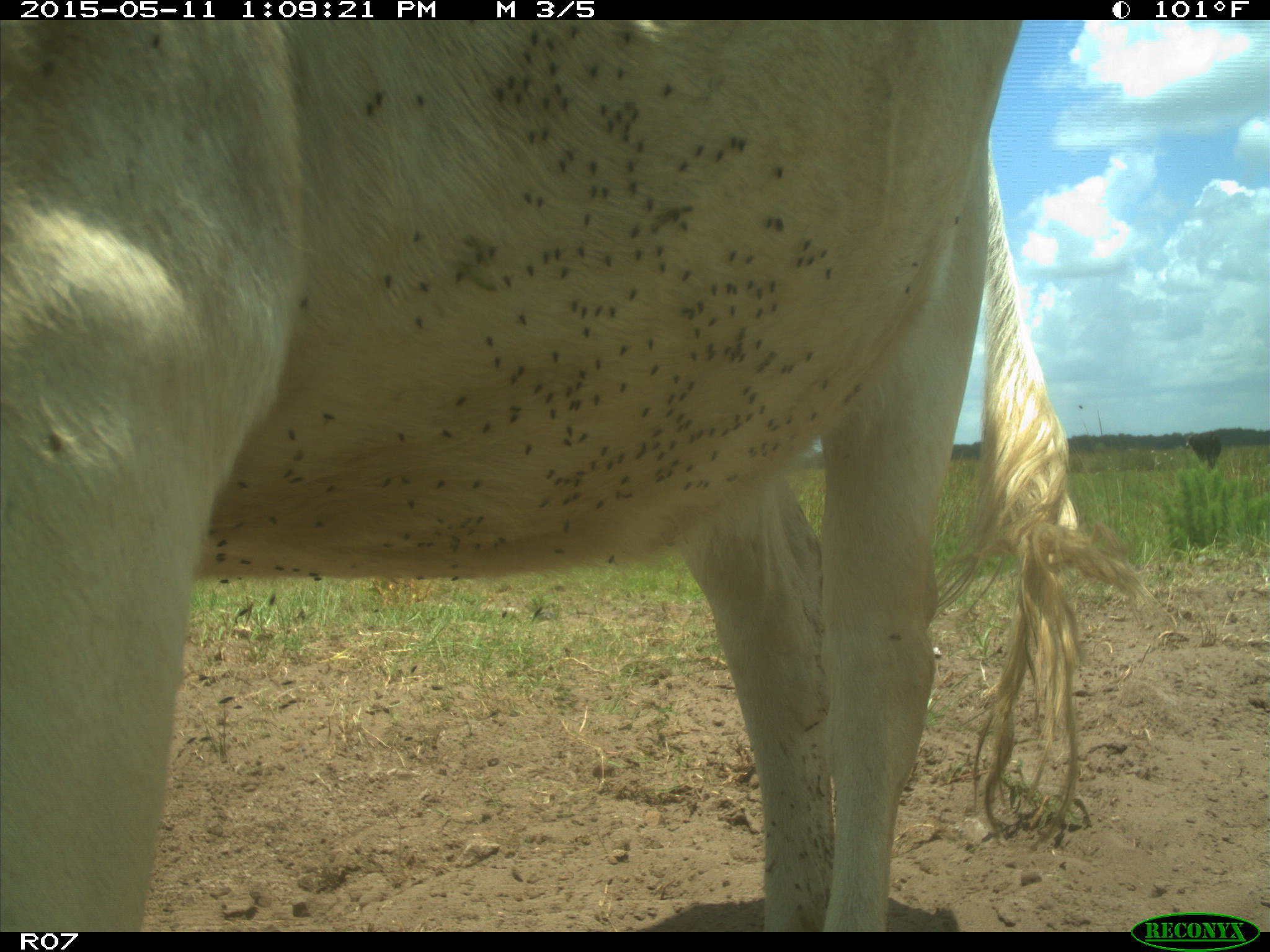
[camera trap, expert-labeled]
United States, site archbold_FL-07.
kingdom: Animalia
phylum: Chordata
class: Mammalia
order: Artiodactyla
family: Bovidae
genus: Bos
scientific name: Bos taurus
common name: domestic cow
Bos taurus (domestic cow).